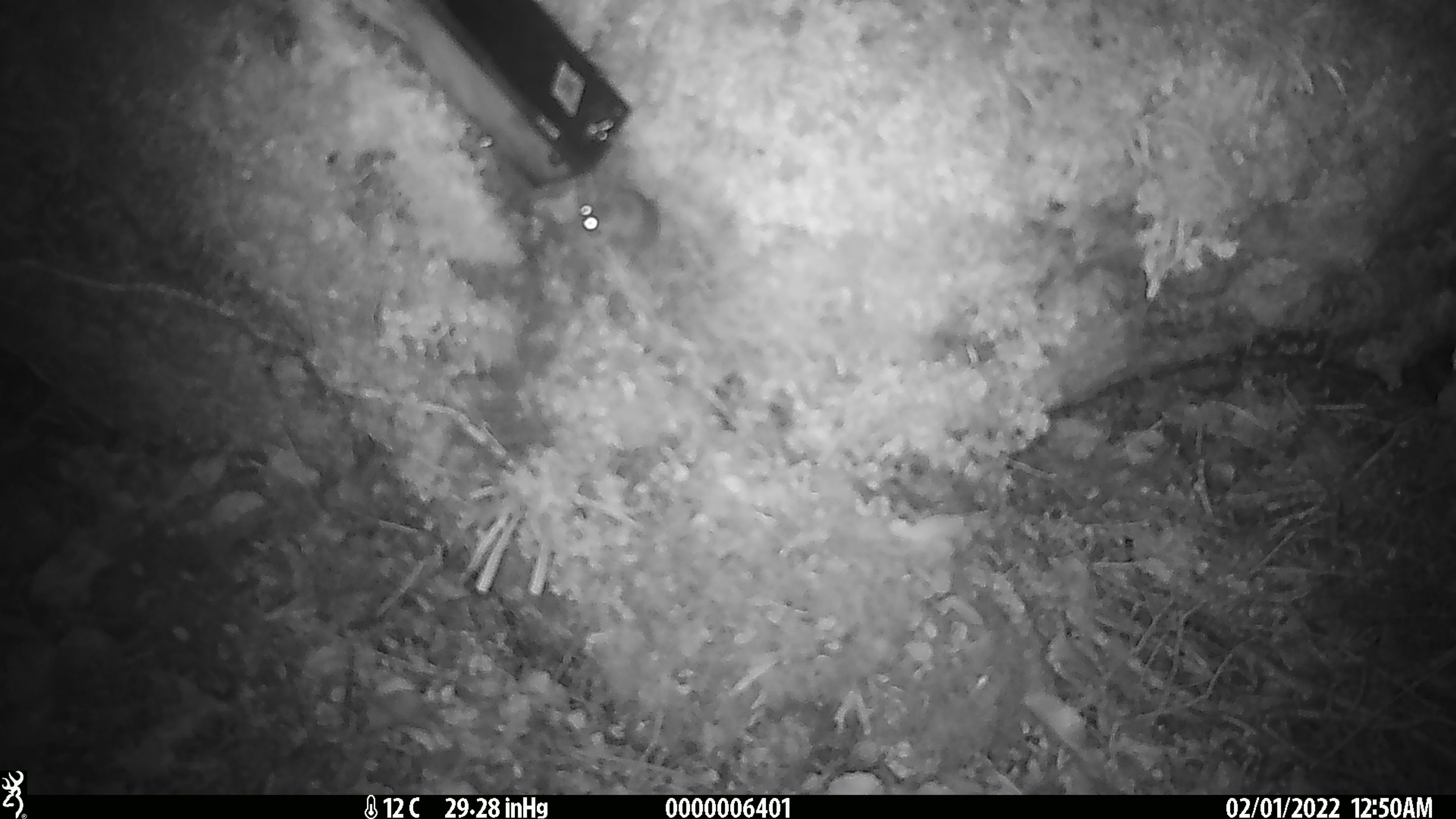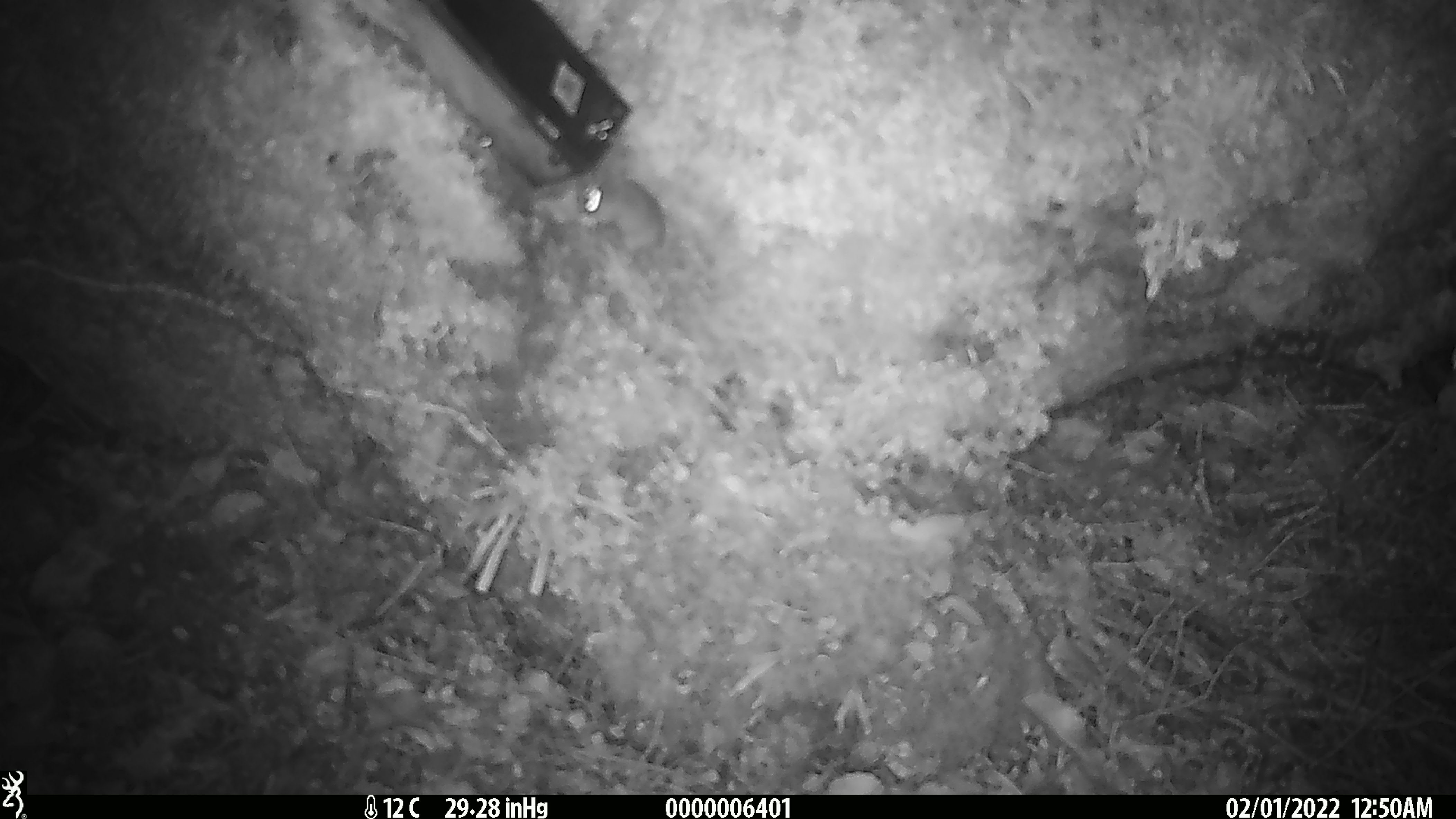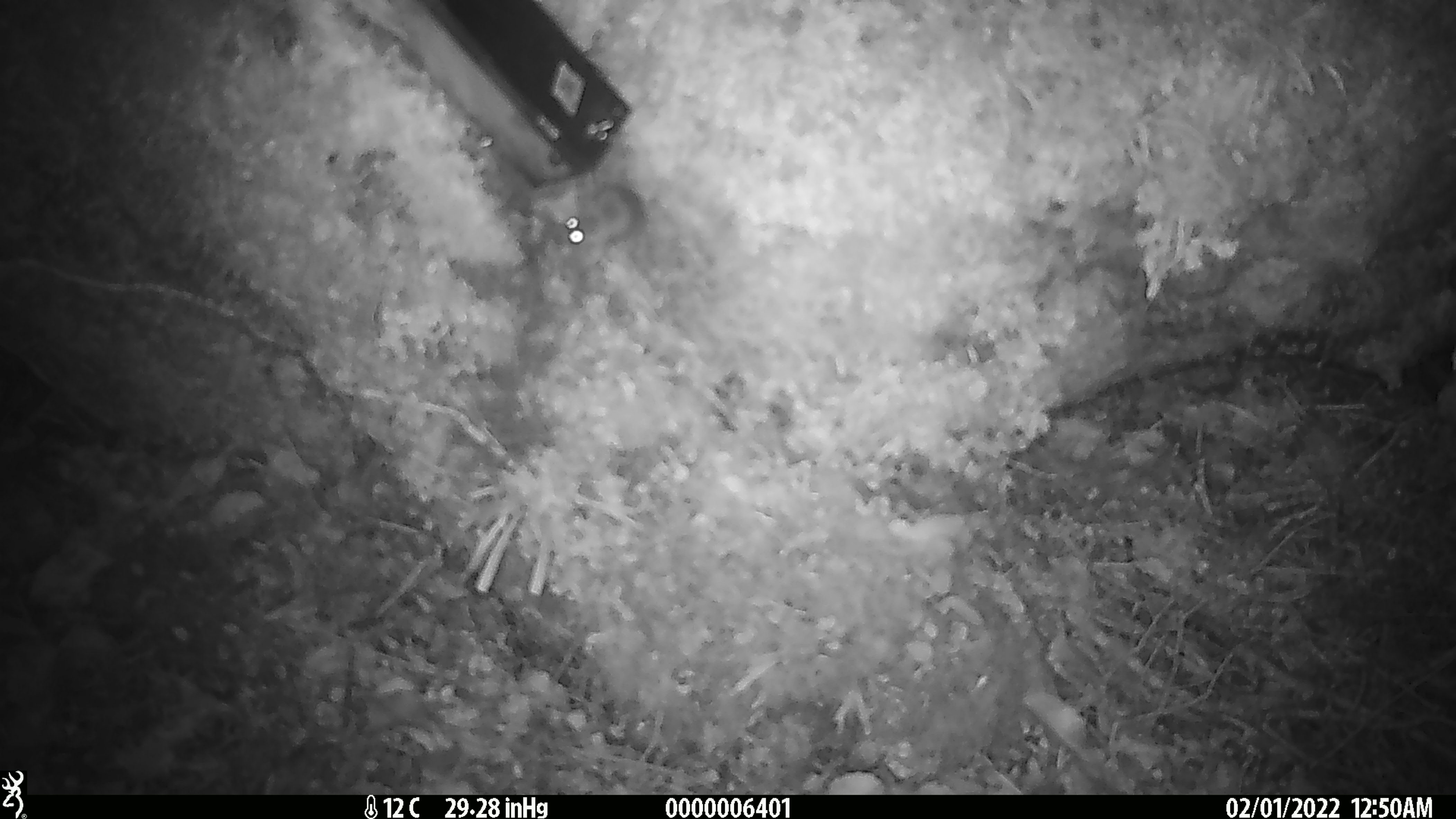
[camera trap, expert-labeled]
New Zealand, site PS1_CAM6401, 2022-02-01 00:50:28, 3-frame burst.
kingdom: Animalia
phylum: Chordata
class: Mammalia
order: Rodentia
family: Muridae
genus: Mus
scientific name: Mus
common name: mouse